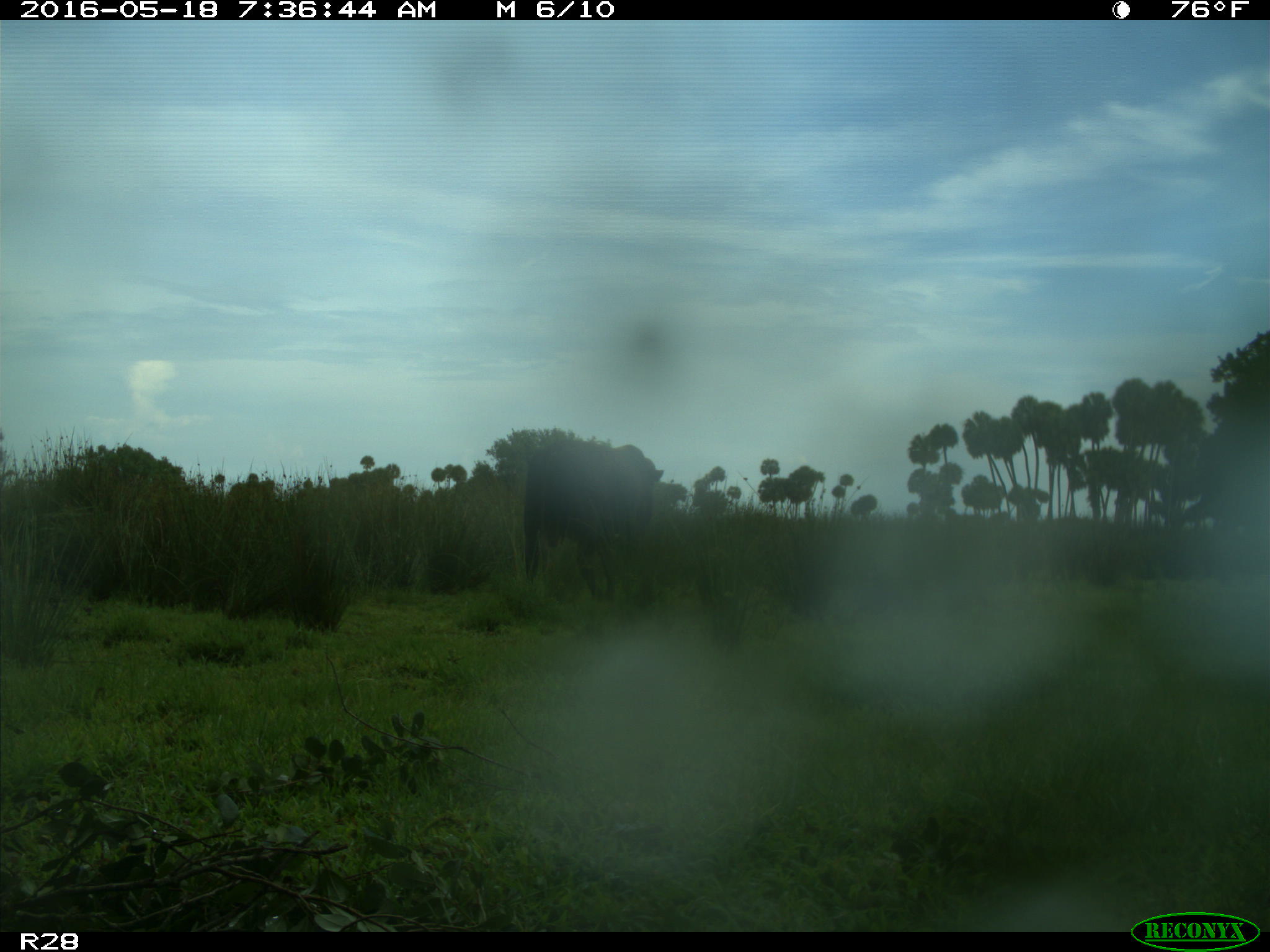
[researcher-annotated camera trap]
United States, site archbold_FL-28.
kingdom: Animalia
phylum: Chordata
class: Mammalia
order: Artiodactyla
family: Bovidae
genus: Bos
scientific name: Bos taurus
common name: domestic cow